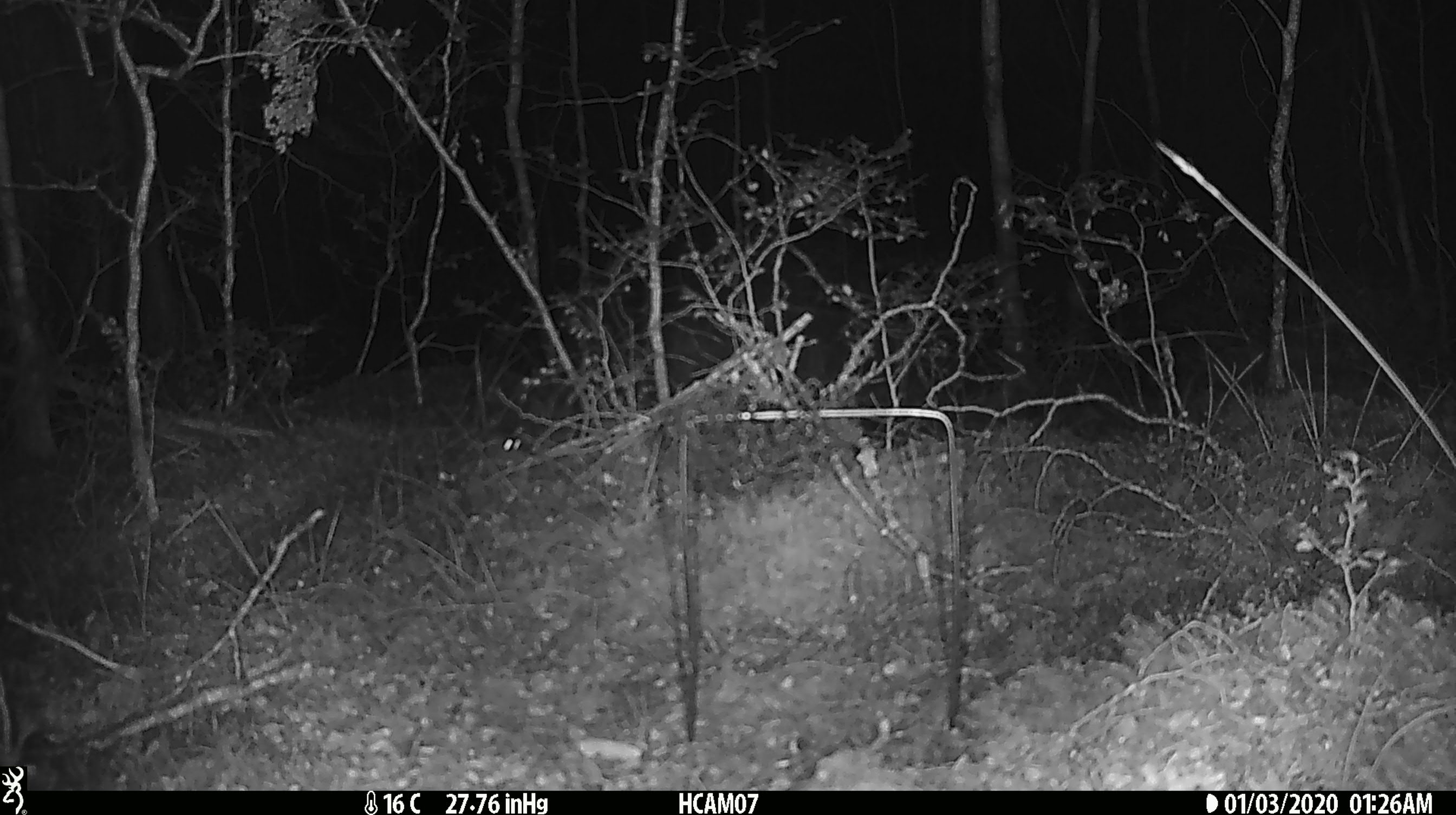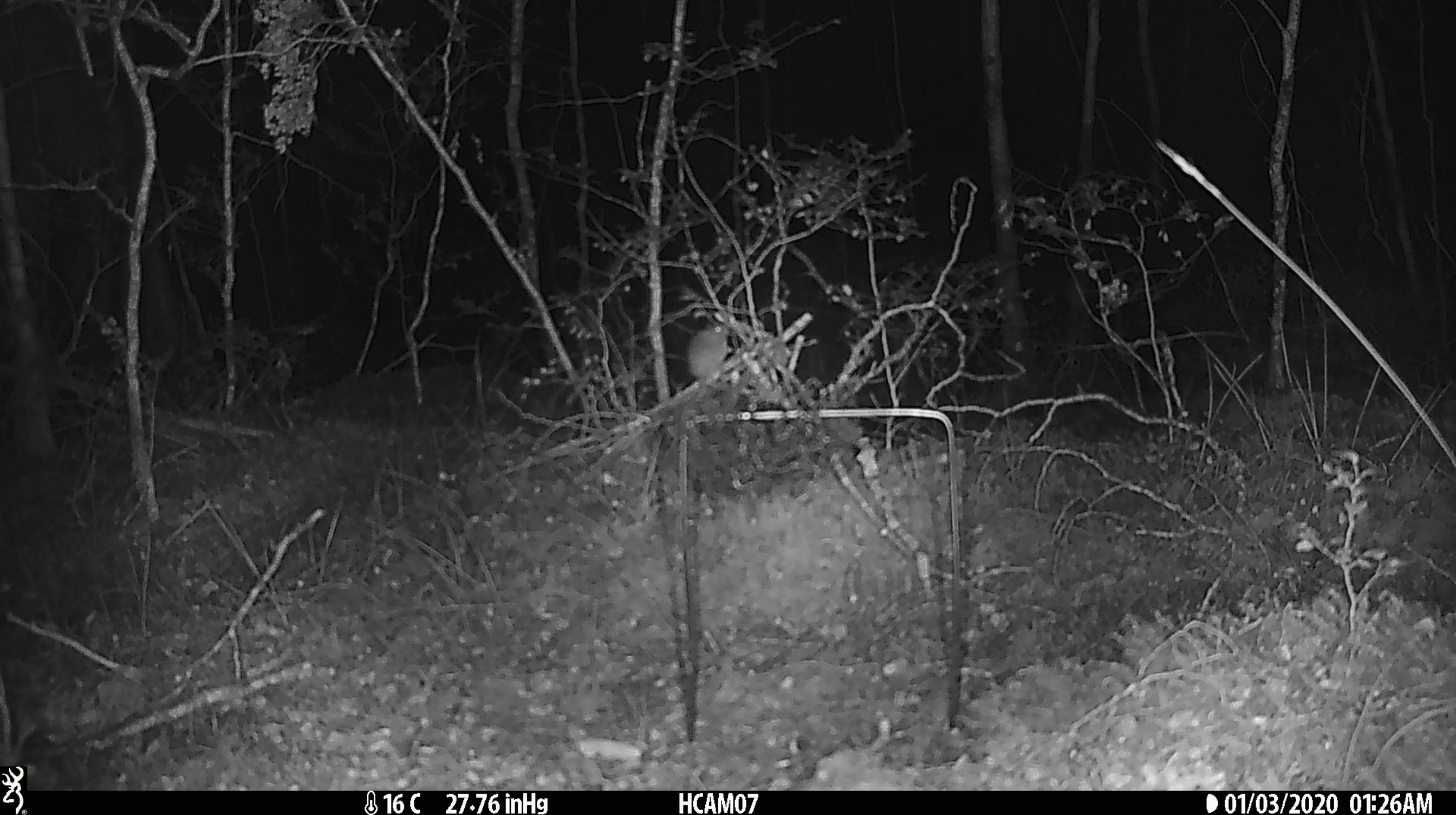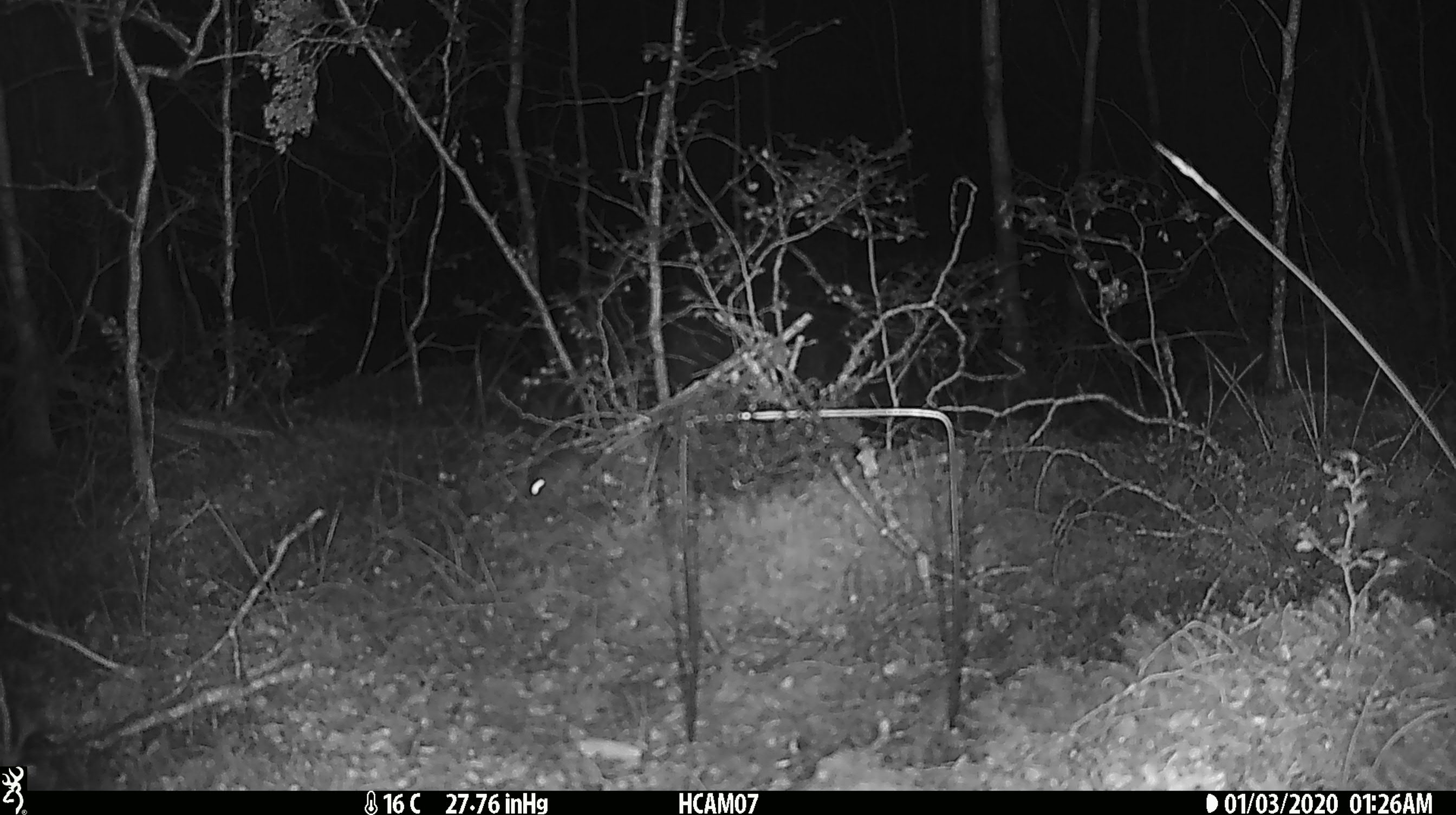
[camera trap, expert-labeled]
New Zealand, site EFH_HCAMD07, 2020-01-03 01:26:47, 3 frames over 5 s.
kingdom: Animalia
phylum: Chordata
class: Mammalia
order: Rodentia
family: Muridae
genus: Mus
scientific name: Mus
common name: mouse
Mouse (Mus).